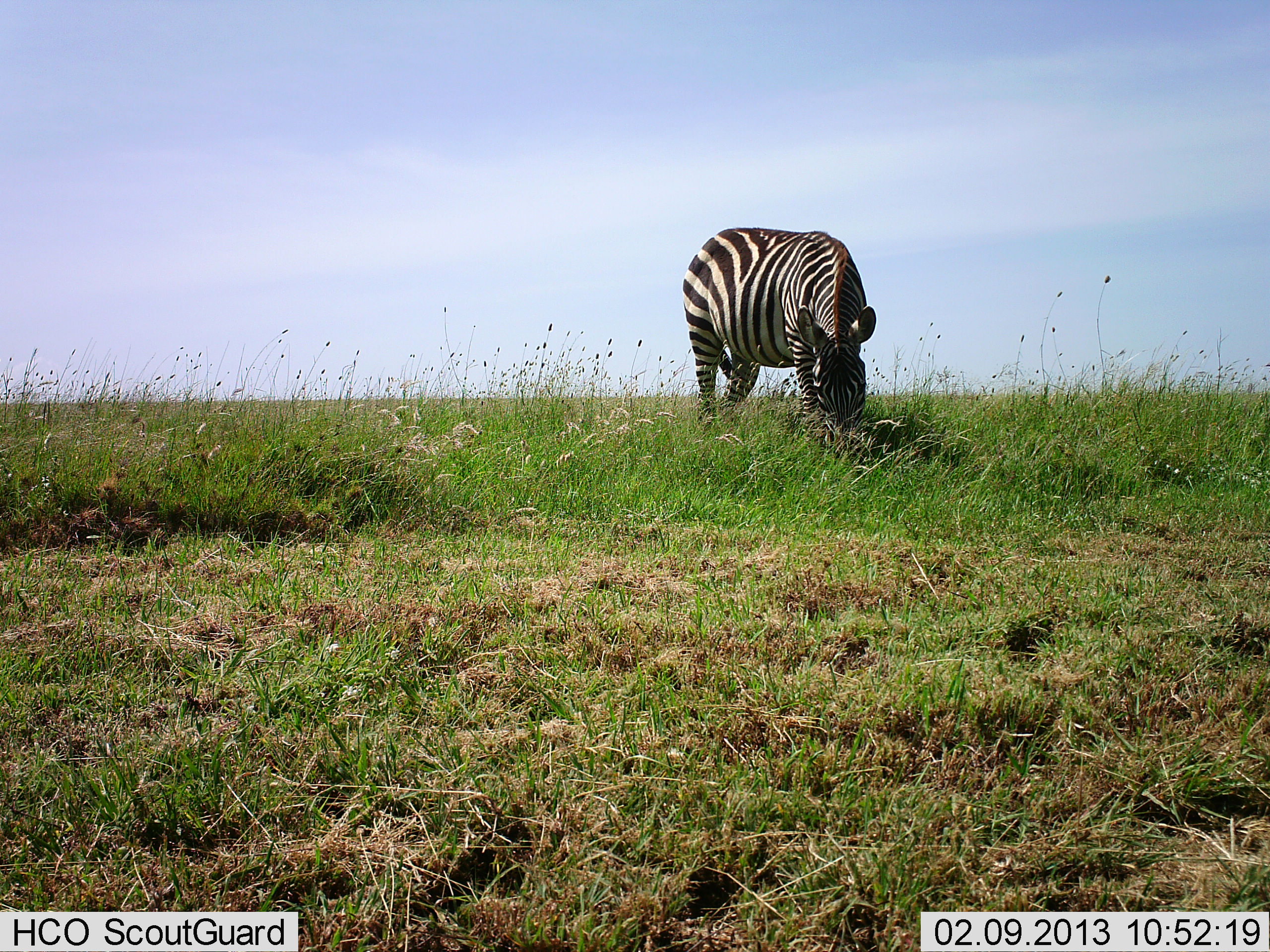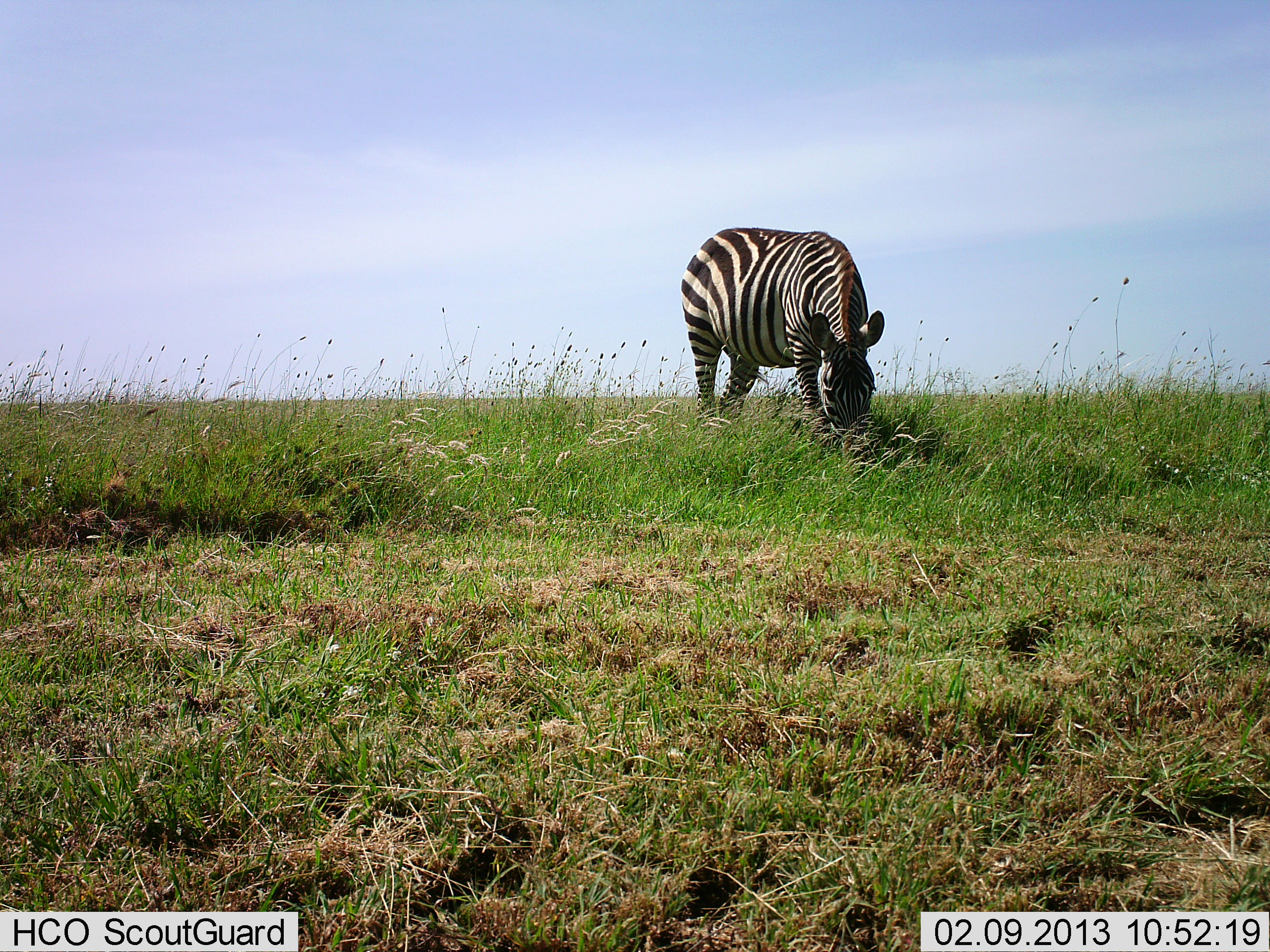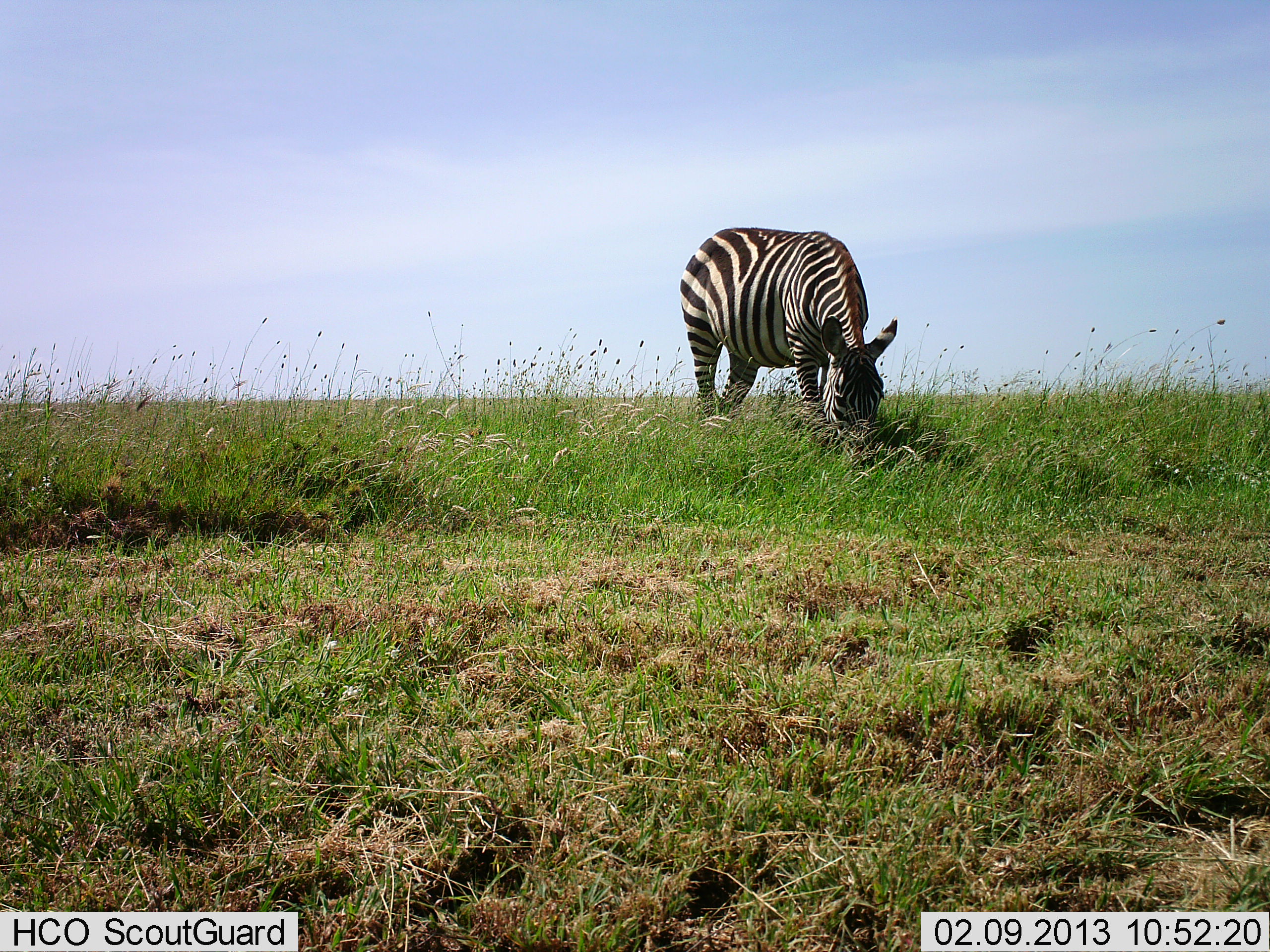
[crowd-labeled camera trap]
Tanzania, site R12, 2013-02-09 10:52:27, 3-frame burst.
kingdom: Animalia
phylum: Chordata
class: Mammalia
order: Perissodactyla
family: Equidae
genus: Equus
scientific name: Equus quagga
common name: plains zebra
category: zebra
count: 1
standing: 14%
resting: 0%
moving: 0%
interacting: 0%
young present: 5%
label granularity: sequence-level